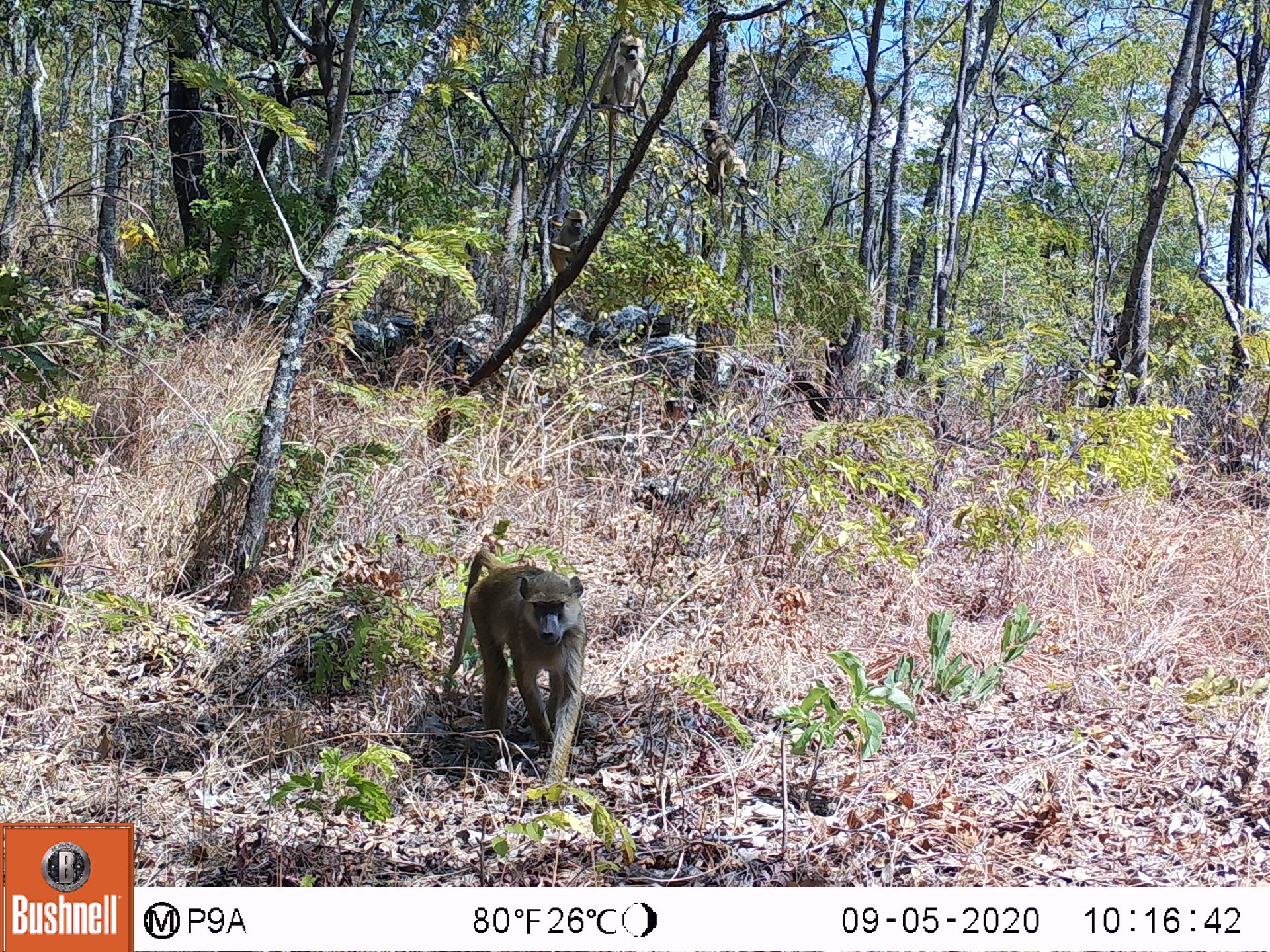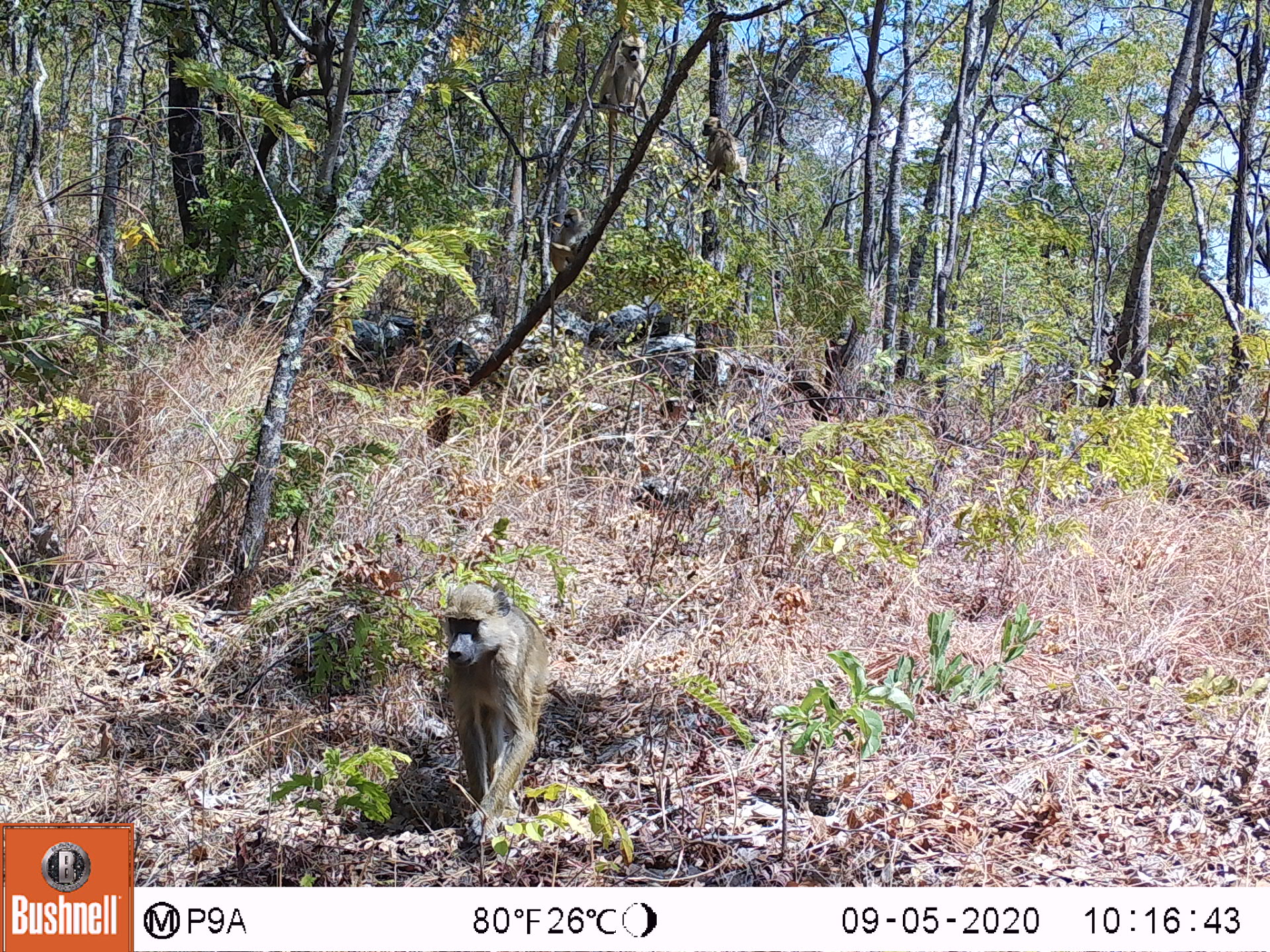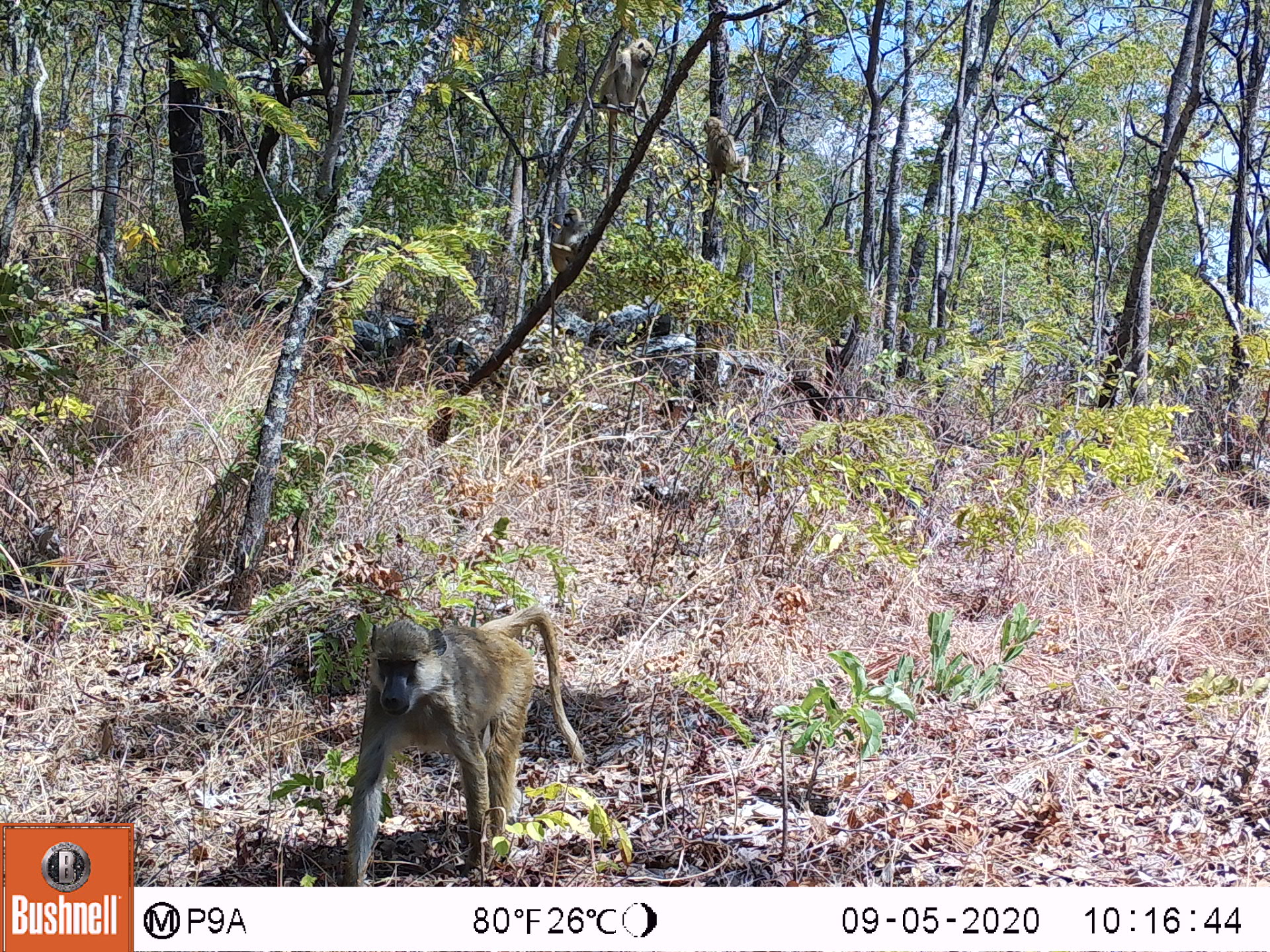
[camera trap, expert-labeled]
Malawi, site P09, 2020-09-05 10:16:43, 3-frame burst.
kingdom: Animalia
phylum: Chordata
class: Mammalia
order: Primates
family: Cercopithecidae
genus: Papio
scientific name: Papio cynocephalus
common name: yellow baboon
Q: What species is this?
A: Yellow baboon (Papio cynocephalus).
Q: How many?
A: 4.